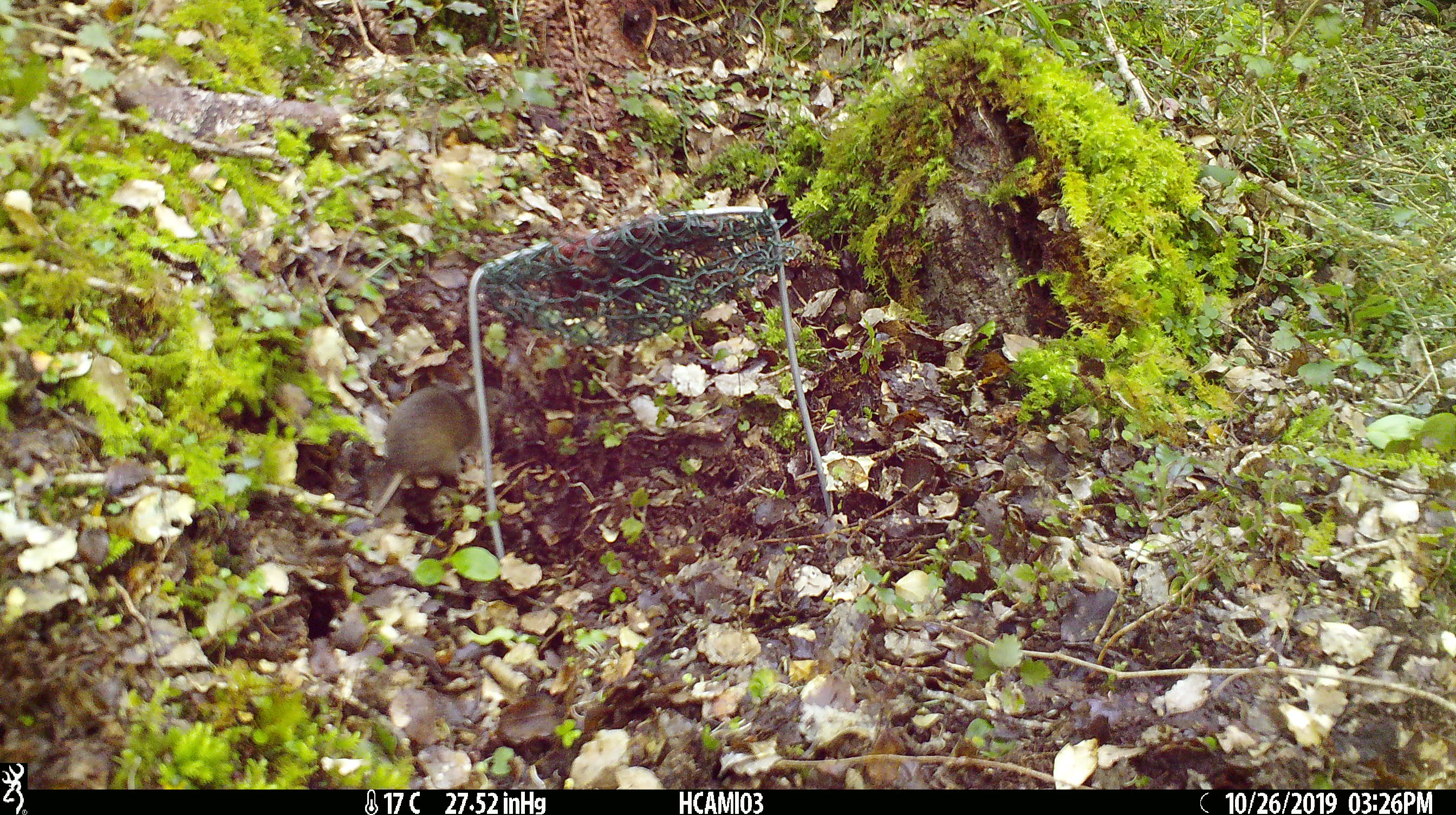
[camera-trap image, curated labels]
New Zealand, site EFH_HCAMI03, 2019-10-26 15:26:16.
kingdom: Animalia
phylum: Chordata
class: Mammalia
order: Rodentia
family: Muridae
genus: Mus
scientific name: Mus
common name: mouse